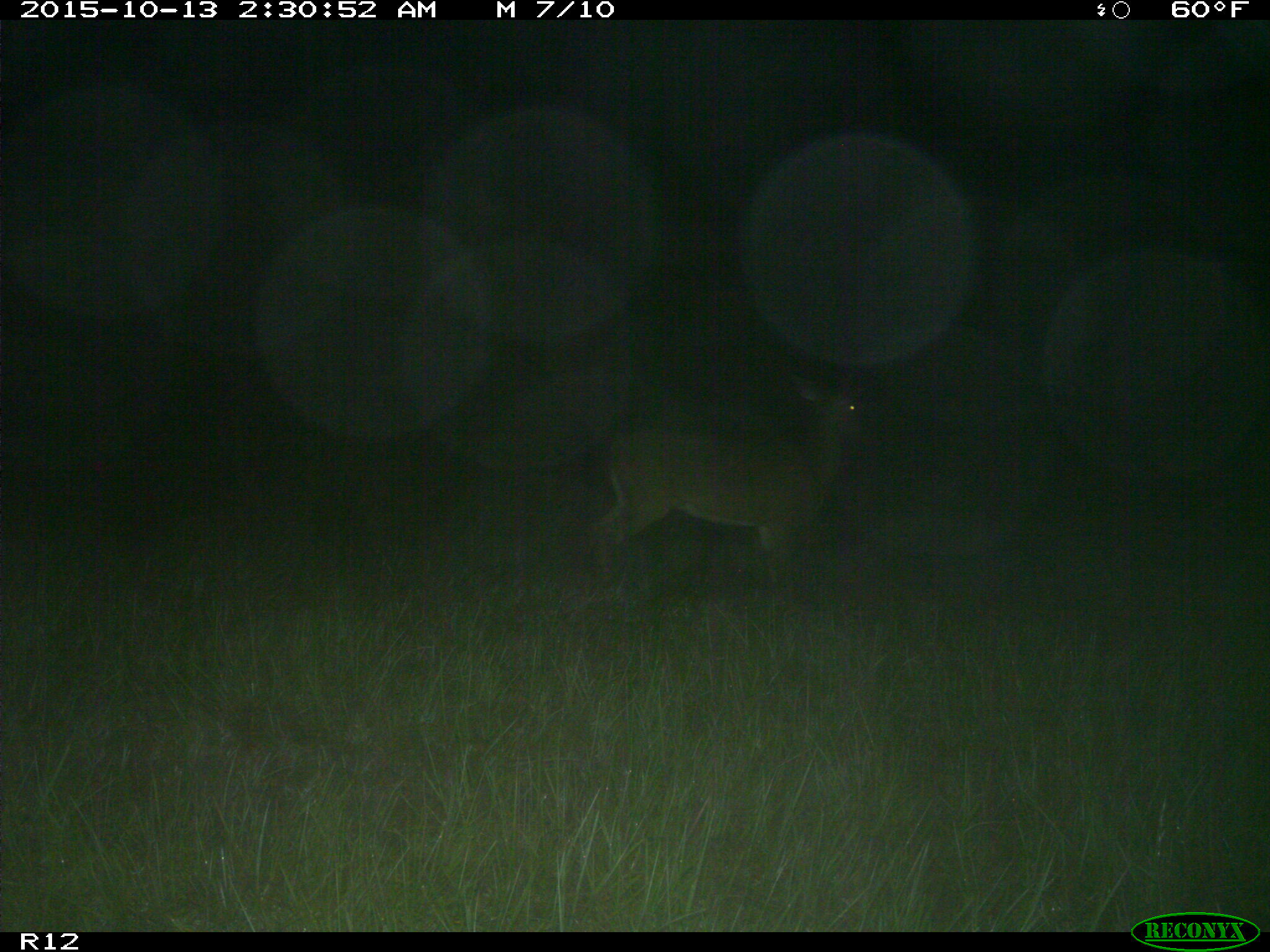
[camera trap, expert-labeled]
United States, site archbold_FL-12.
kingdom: Animalia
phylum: Chordata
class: Mammalia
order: Artiodactyla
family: Cervidae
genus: Odocoileus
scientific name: Odocoileus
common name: deer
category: unidentified deer